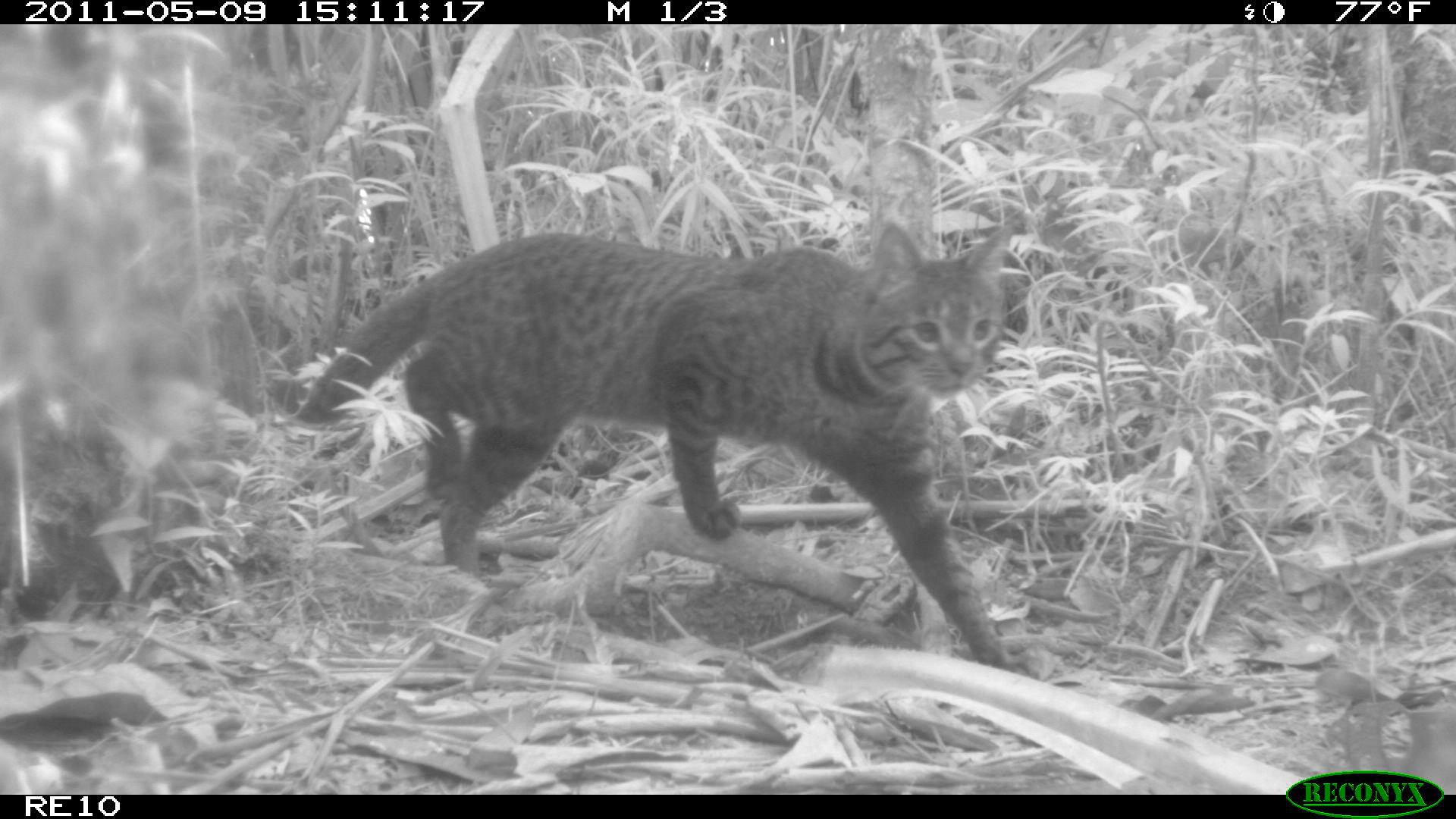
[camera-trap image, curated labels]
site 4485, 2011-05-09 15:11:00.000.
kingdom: Animalia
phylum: Chordata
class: Mammalia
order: Carnivora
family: Felidae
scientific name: Felidae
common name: felids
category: felis sp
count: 1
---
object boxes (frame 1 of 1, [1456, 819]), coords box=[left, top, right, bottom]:
felis sp: box=[295, 209, 1022, 668]